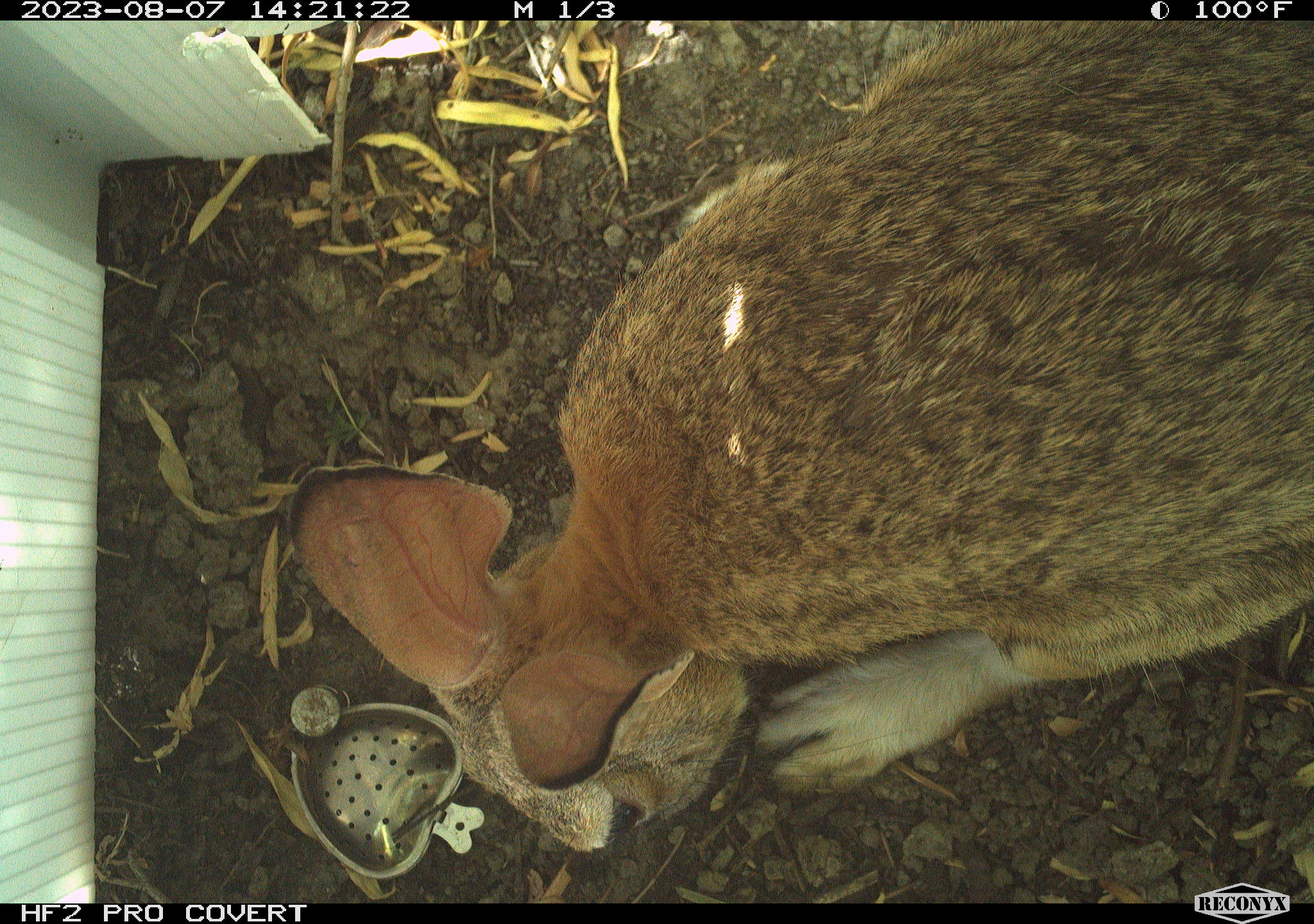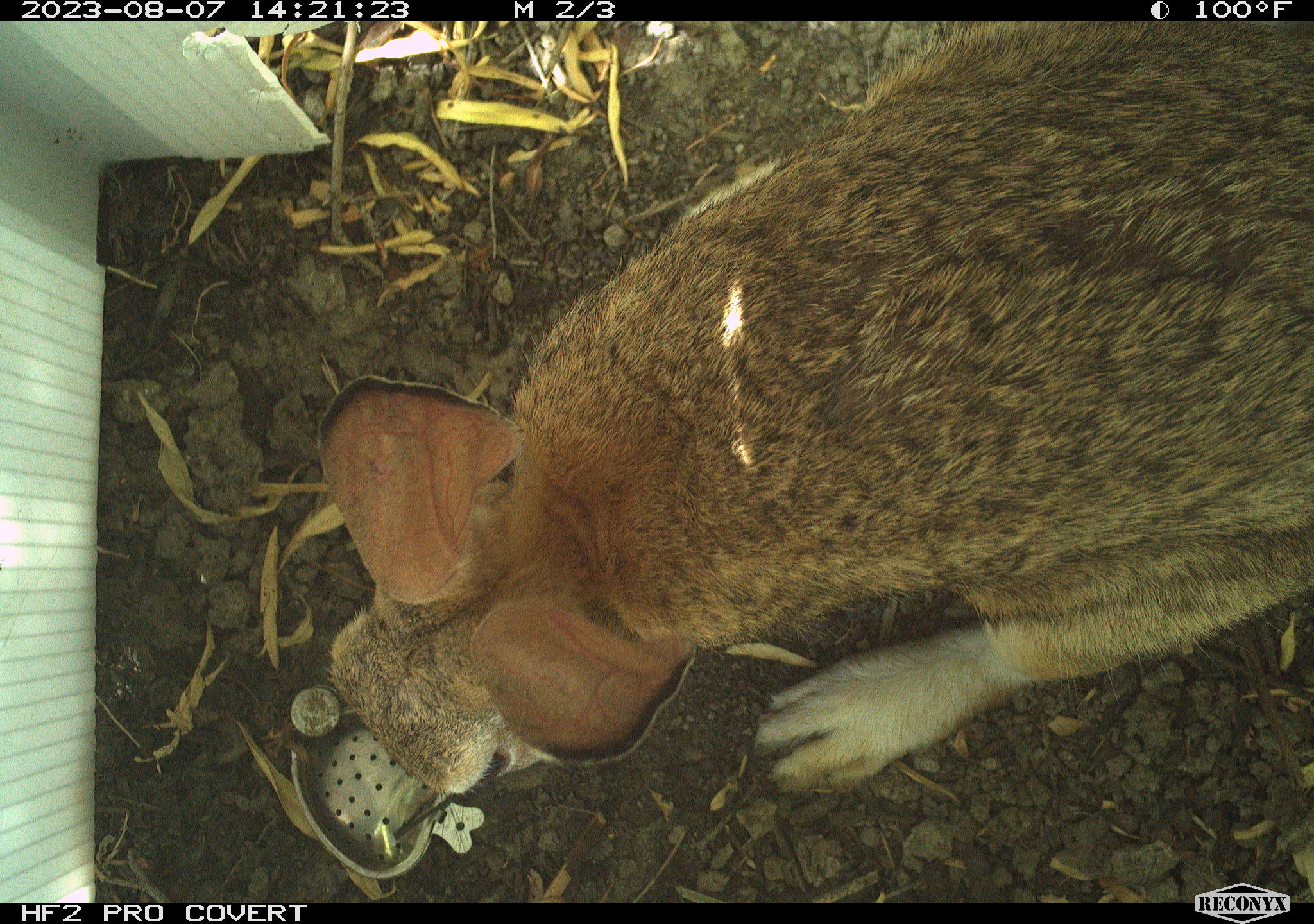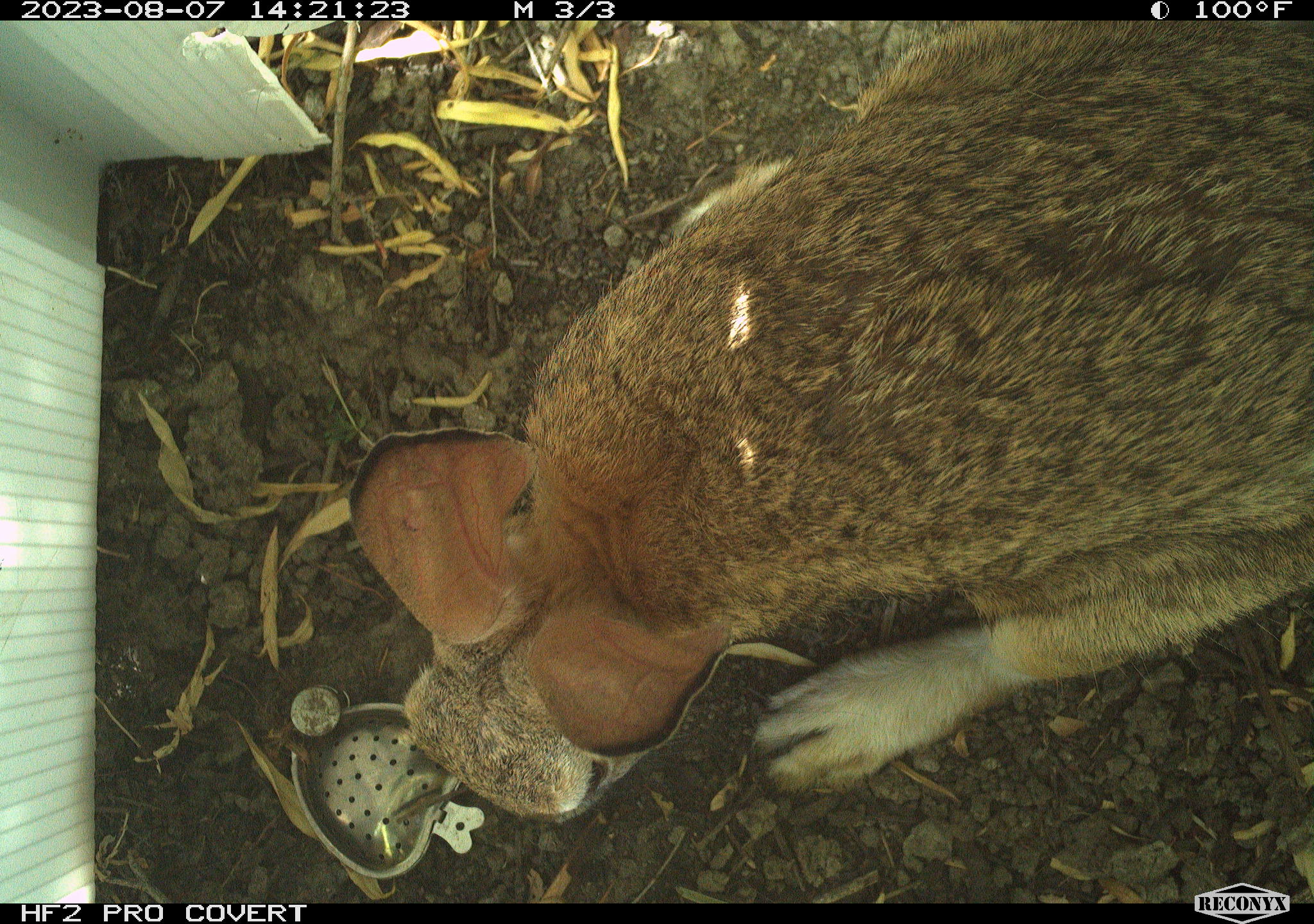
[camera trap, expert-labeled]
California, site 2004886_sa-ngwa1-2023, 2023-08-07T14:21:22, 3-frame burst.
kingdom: Animalia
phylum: Chordata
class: Mammalia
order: Lagomorpha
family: Leporidae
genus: Sylvilagus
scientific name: Sylvilagus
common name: cottontail rabbits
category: sylvilagus species